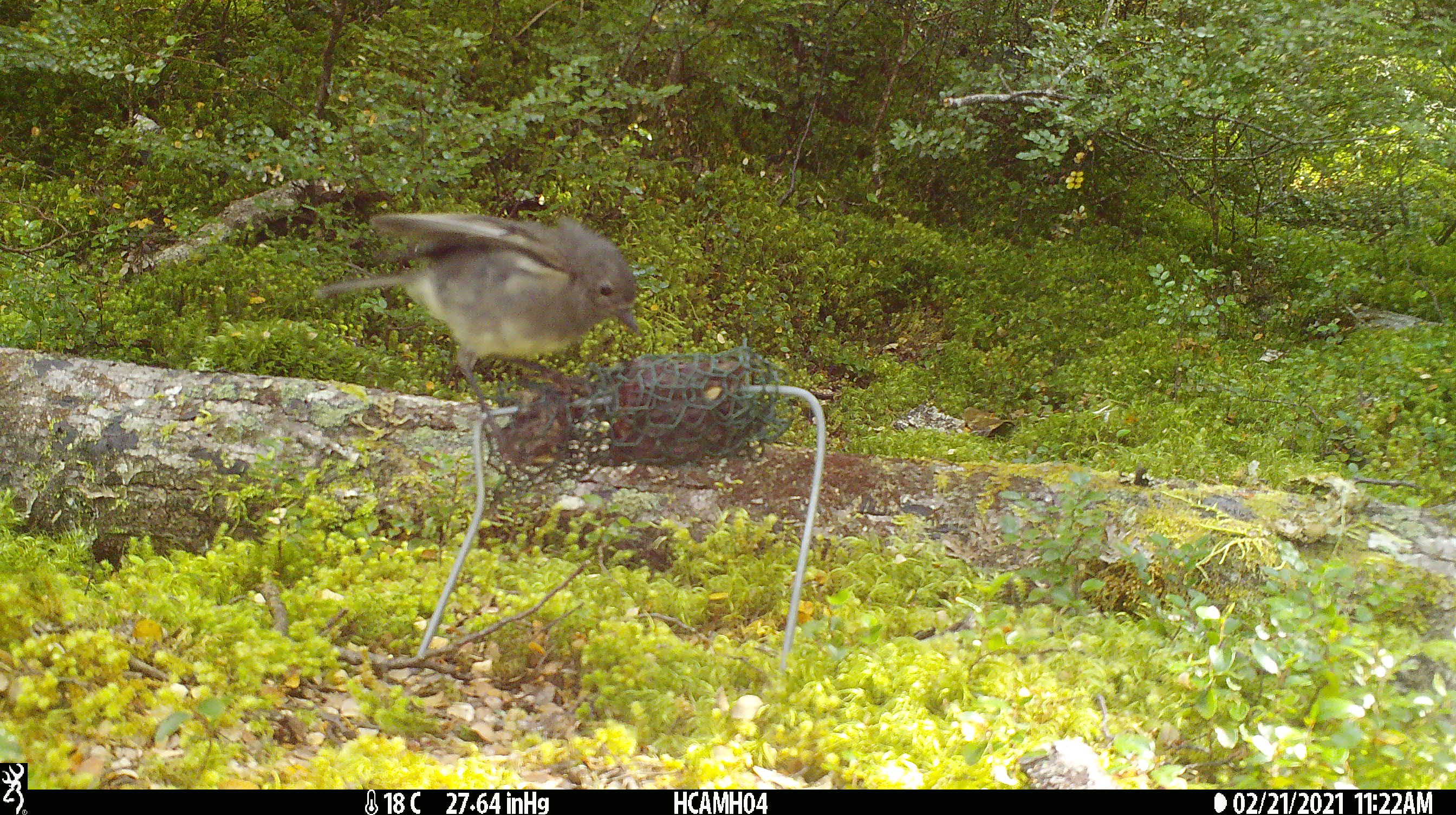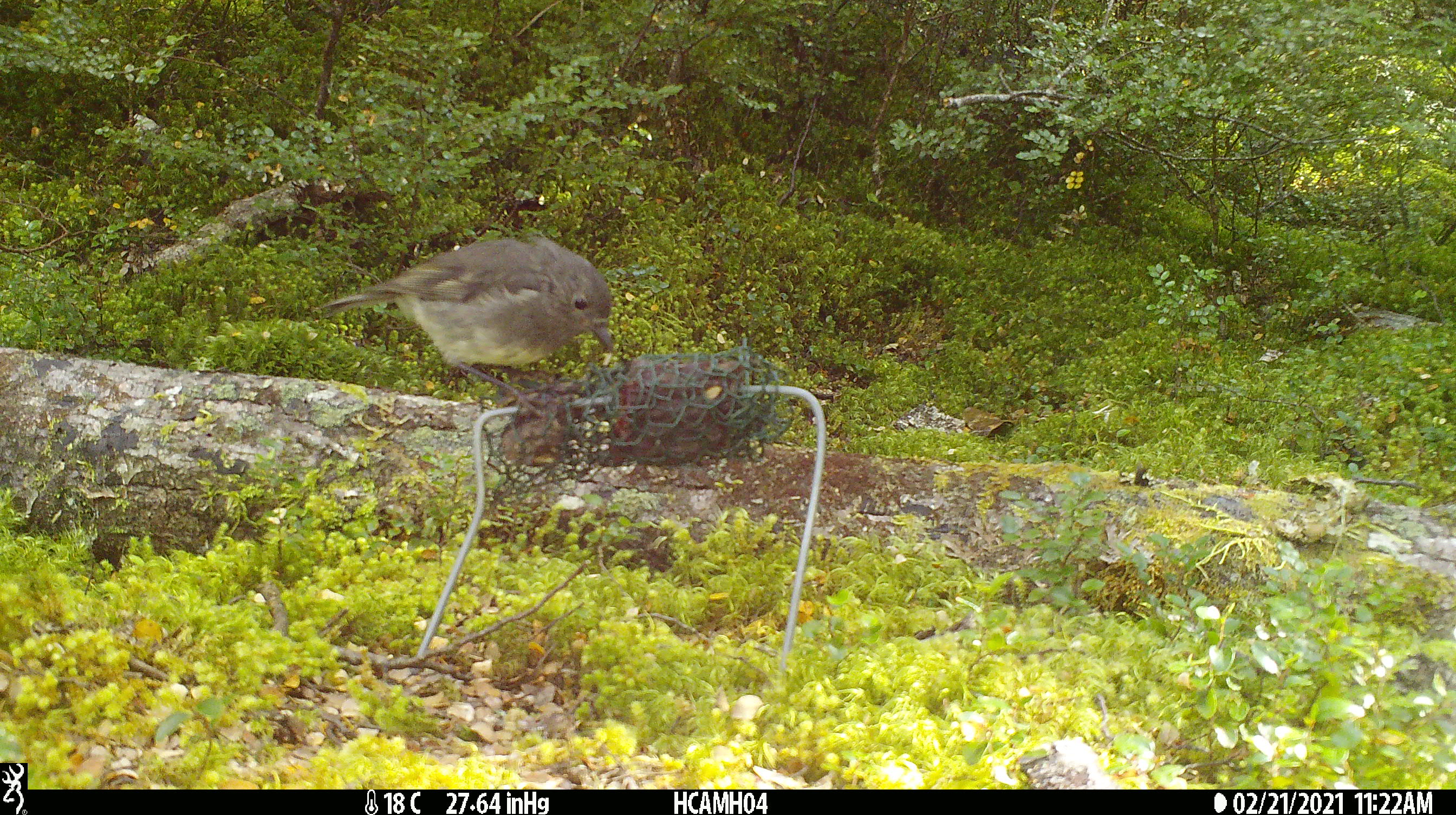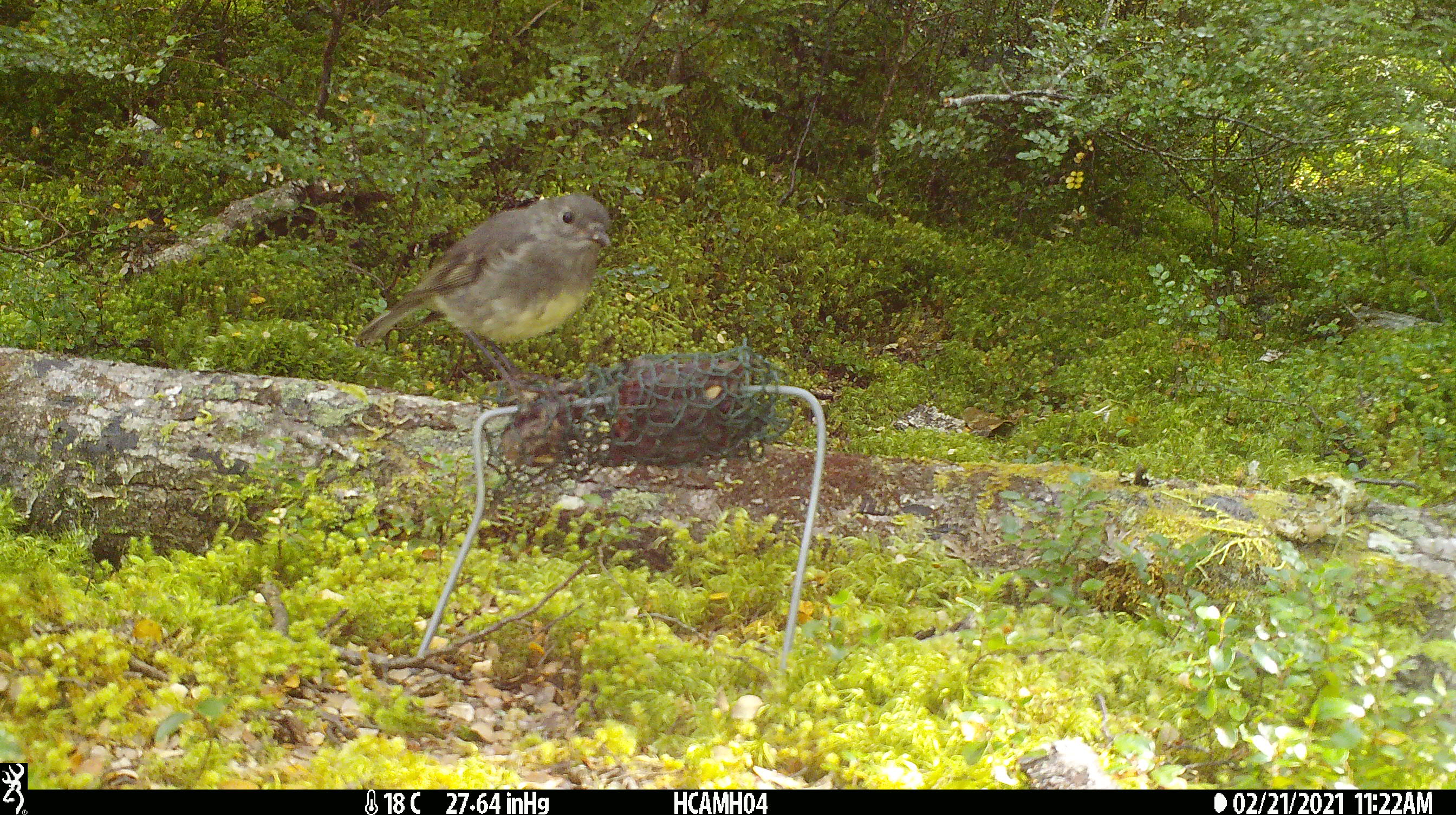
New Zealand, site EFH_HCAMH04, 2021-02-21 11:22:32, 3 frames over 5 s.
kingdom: Animalia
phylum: Chordata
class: Aves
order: Passeriformes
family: Petroicidae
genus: Petroica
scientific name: Petroica australis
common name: new zealand robin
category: robin